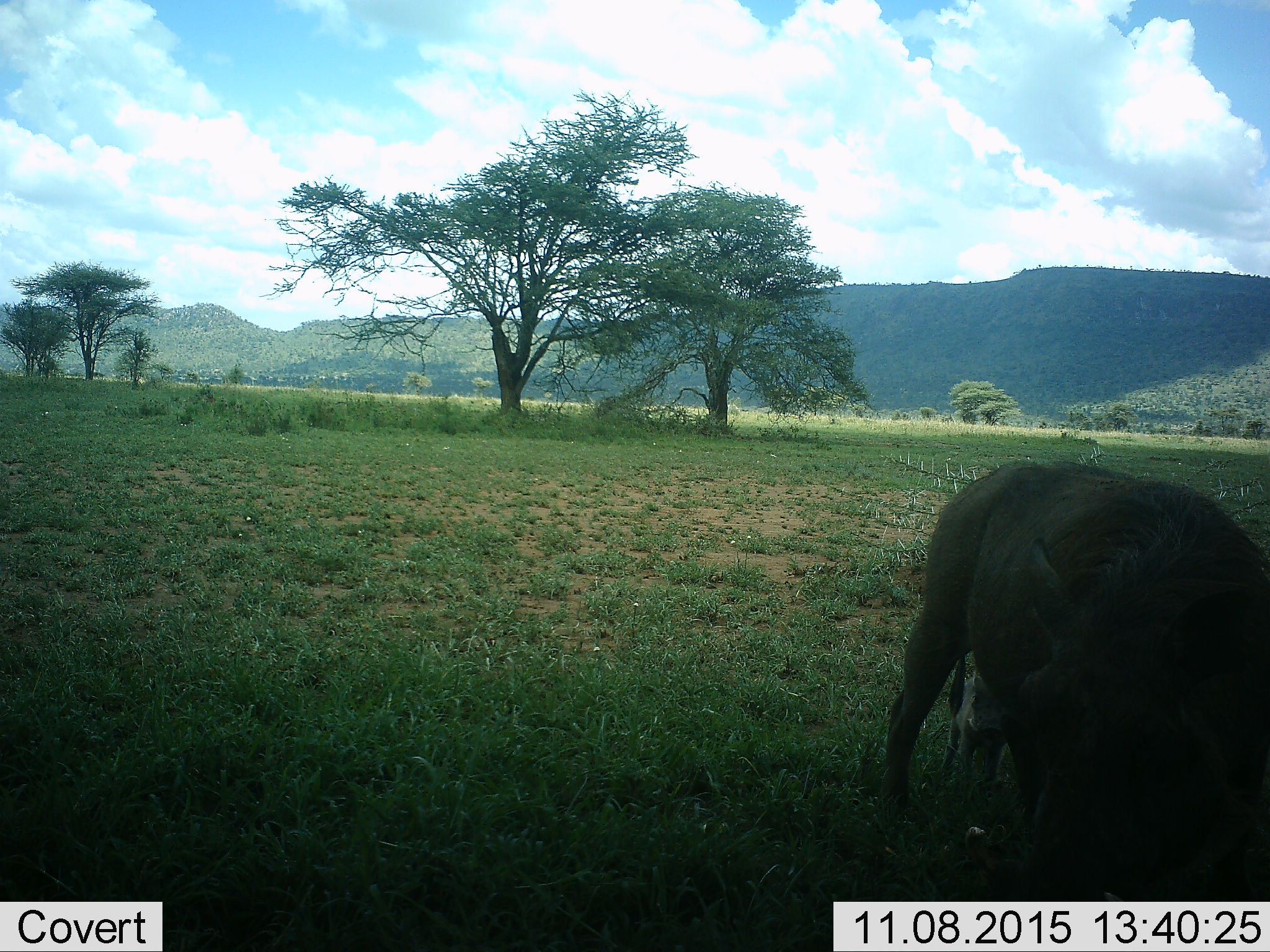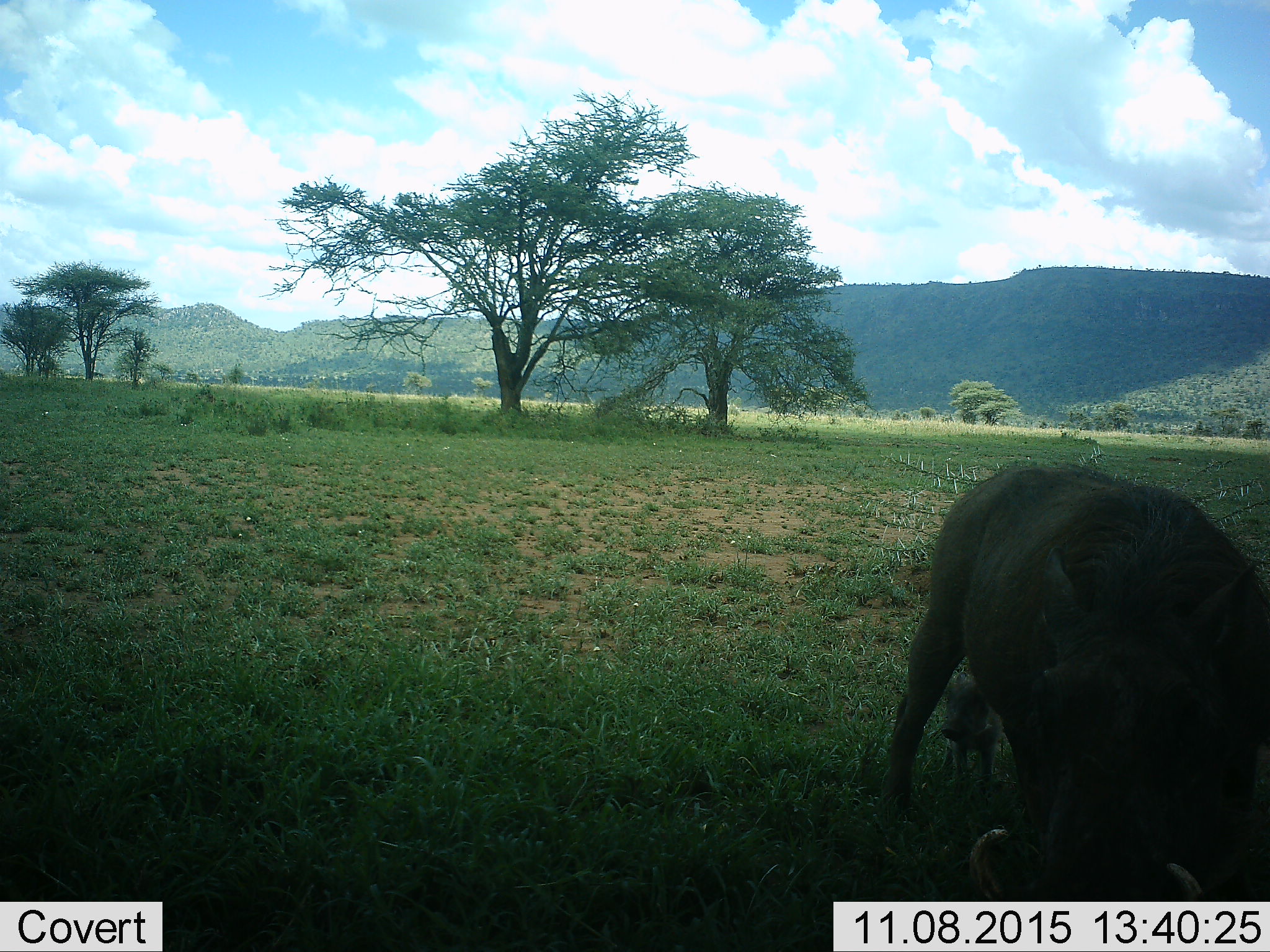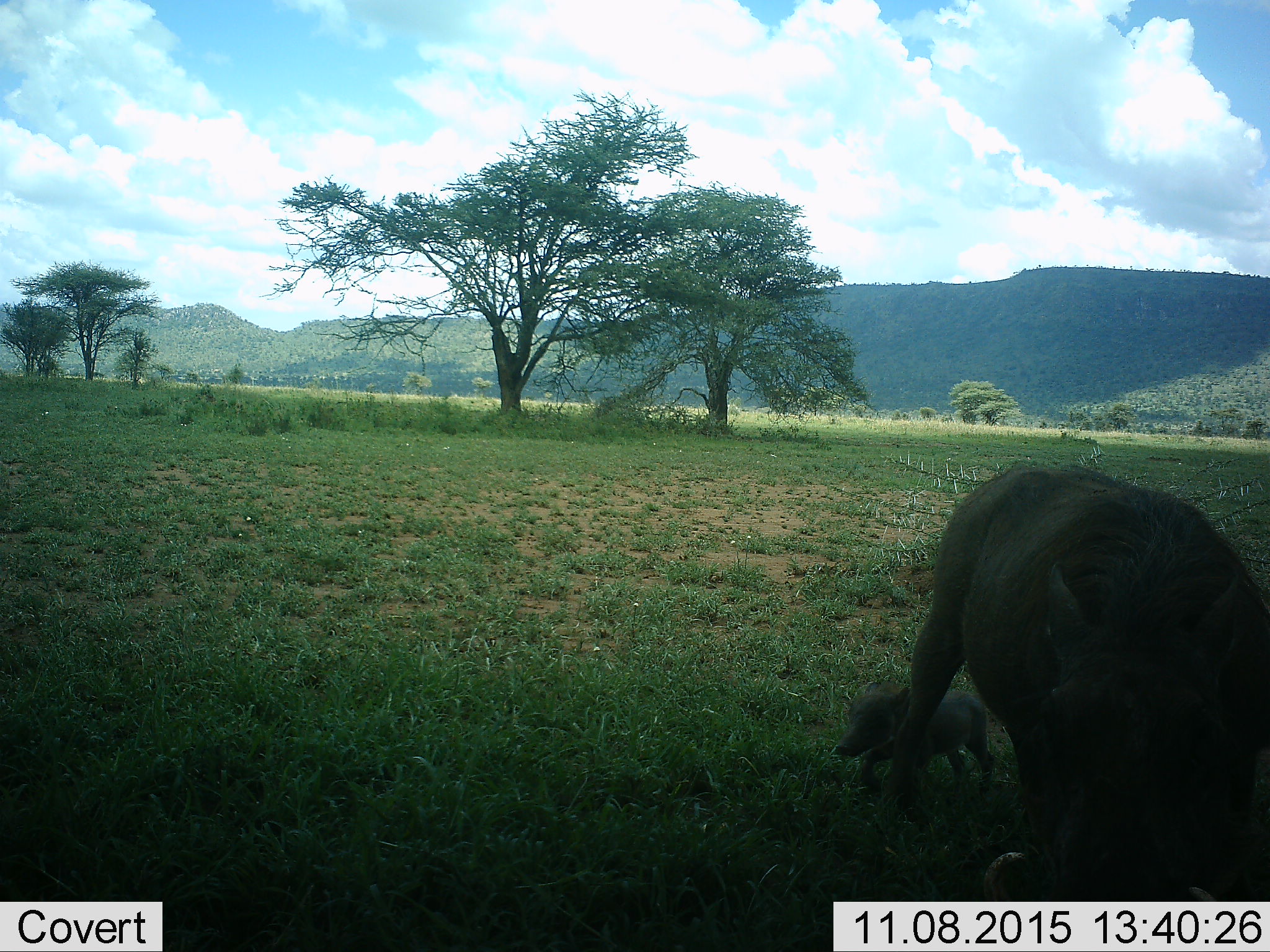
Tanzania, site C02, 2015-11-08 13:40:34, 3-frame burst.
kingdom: Animalia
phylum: Chordata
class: Mammalia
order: Artiodactyla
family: Suidae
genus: Phacochoerus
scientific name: Phacochoerus africanus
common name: warthog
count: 2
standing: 54%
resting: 0%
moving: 38%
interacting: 0%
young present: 92%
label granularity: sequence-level